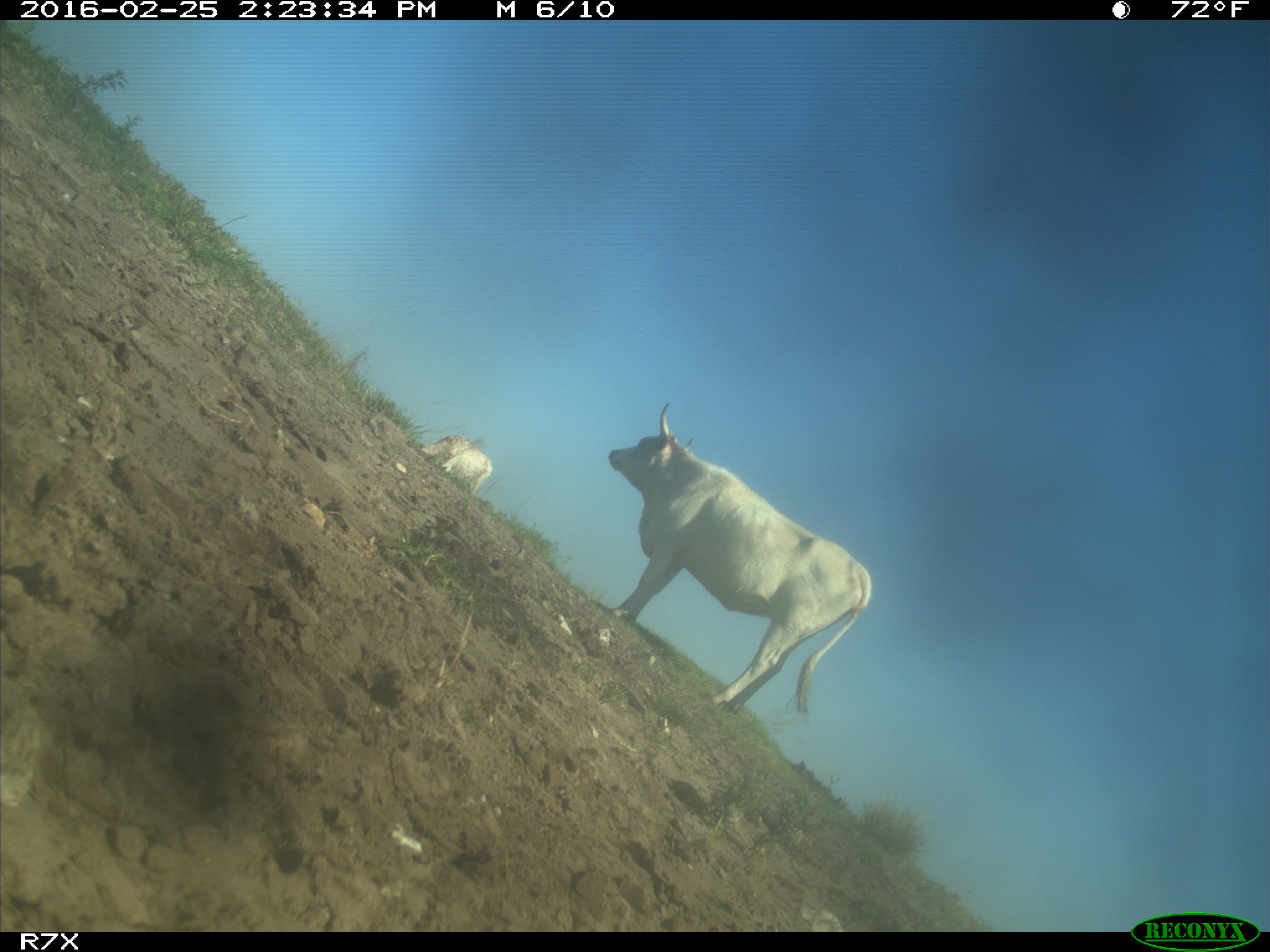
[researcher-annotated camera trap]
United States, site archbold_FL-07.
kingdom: Animalia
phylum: Chordata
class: Mammalia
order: Artiodactyla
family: Bovidae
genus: Bos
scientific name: Bos taurus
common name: domestic cow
Bos taurus (domestic cow).